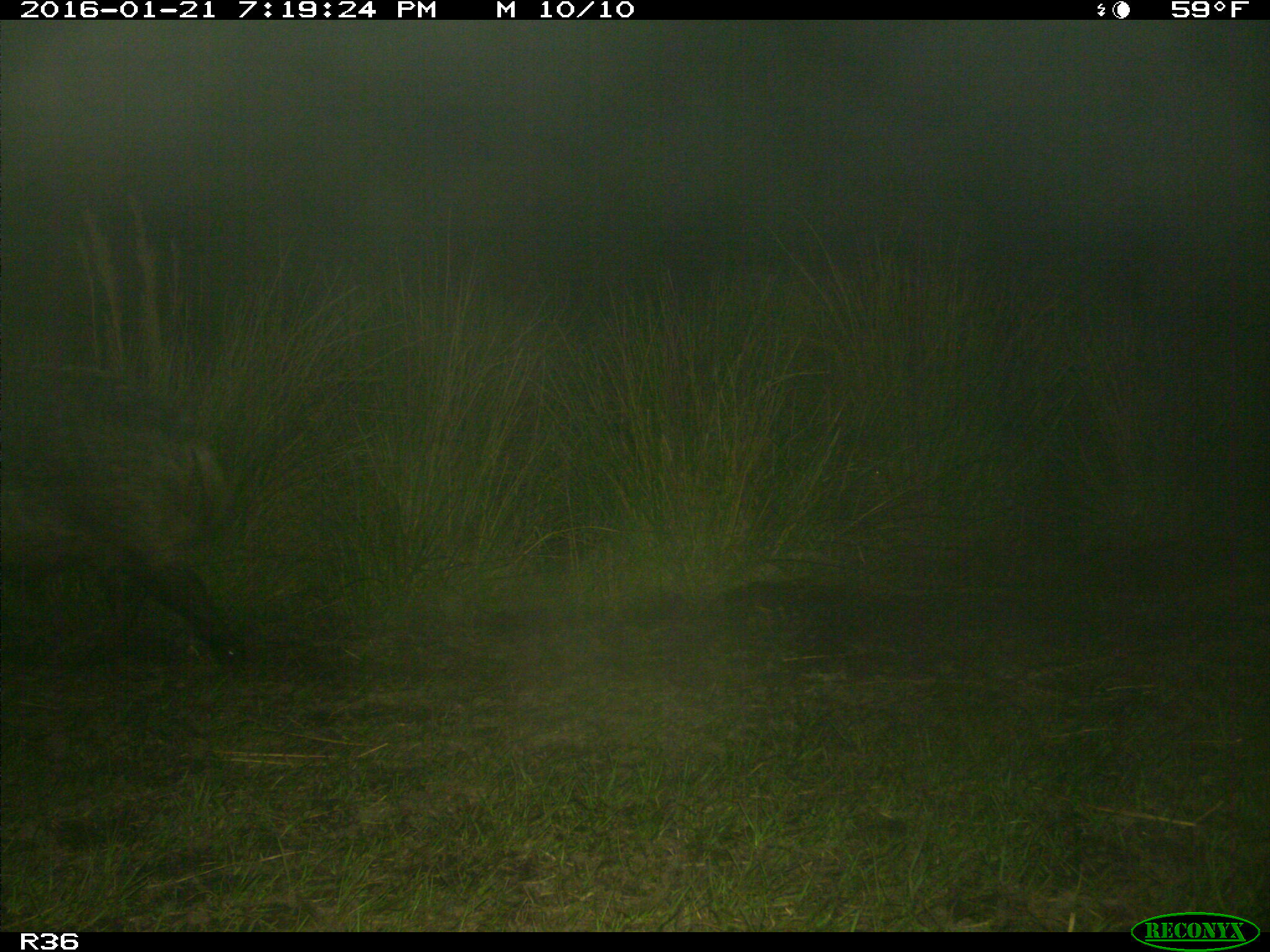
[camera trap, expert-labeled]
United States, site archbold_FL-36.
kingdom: Animalia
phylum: Chordata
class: Mammalia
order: Artiodactyla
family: Suidae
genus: Sus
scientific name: Sus scrofa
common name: wild boar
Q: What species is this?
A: Sus scrofa (wild boar).